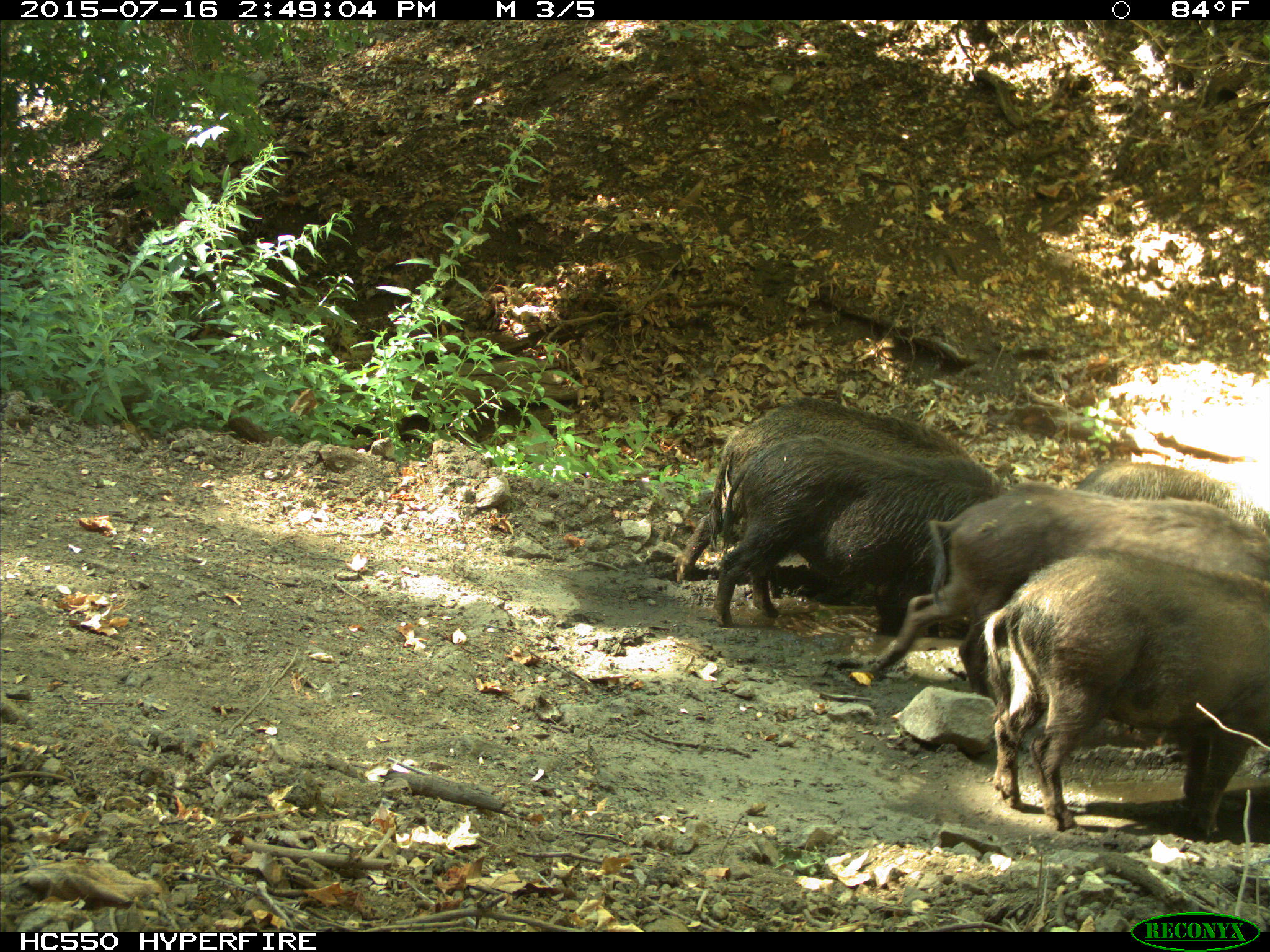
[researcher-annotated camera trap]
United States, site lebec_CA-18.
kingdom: Animalia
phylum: Chordata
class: Mammalia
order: Artiodactyla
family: Suidae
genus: Sus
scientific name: Sus scrofa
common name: wild boar